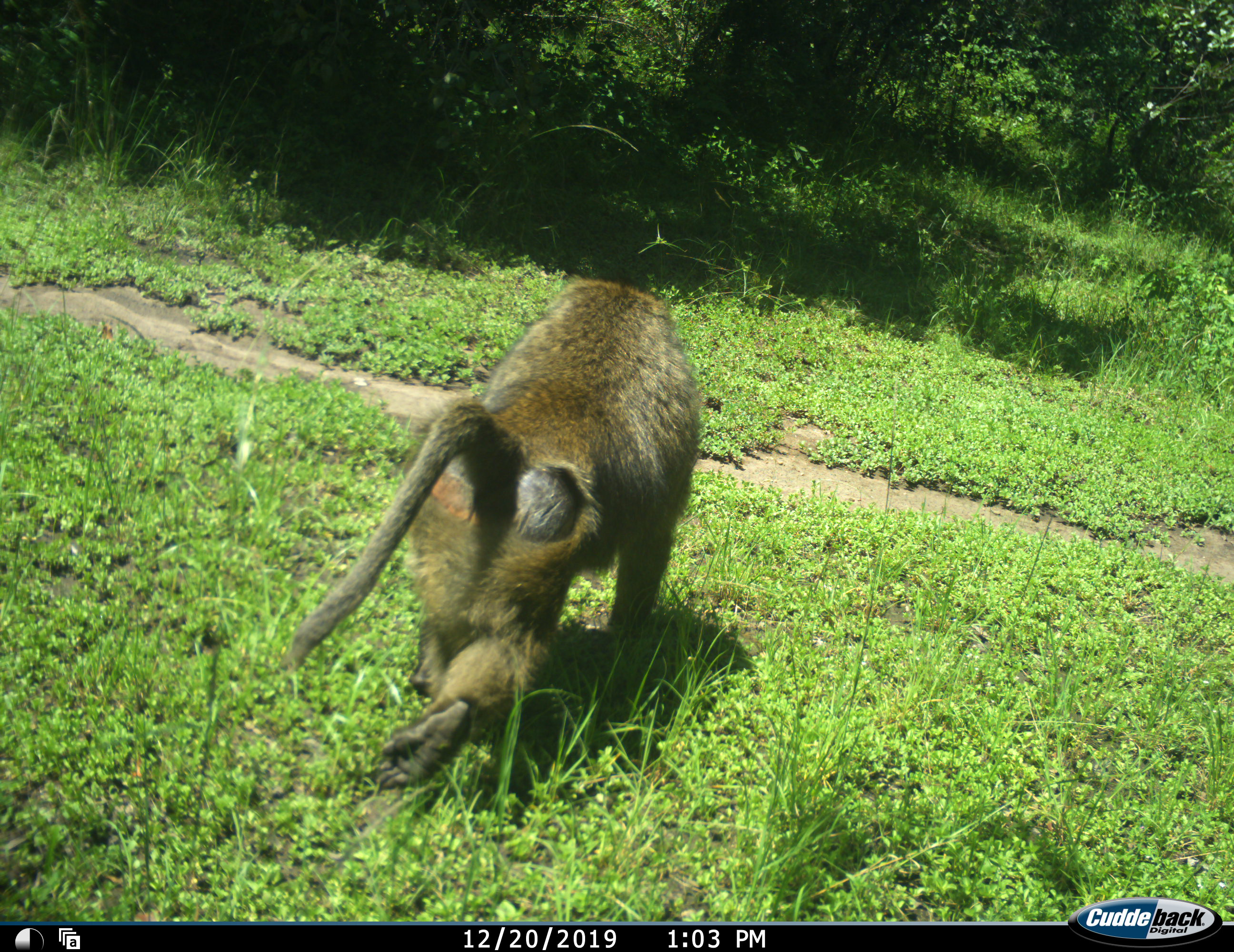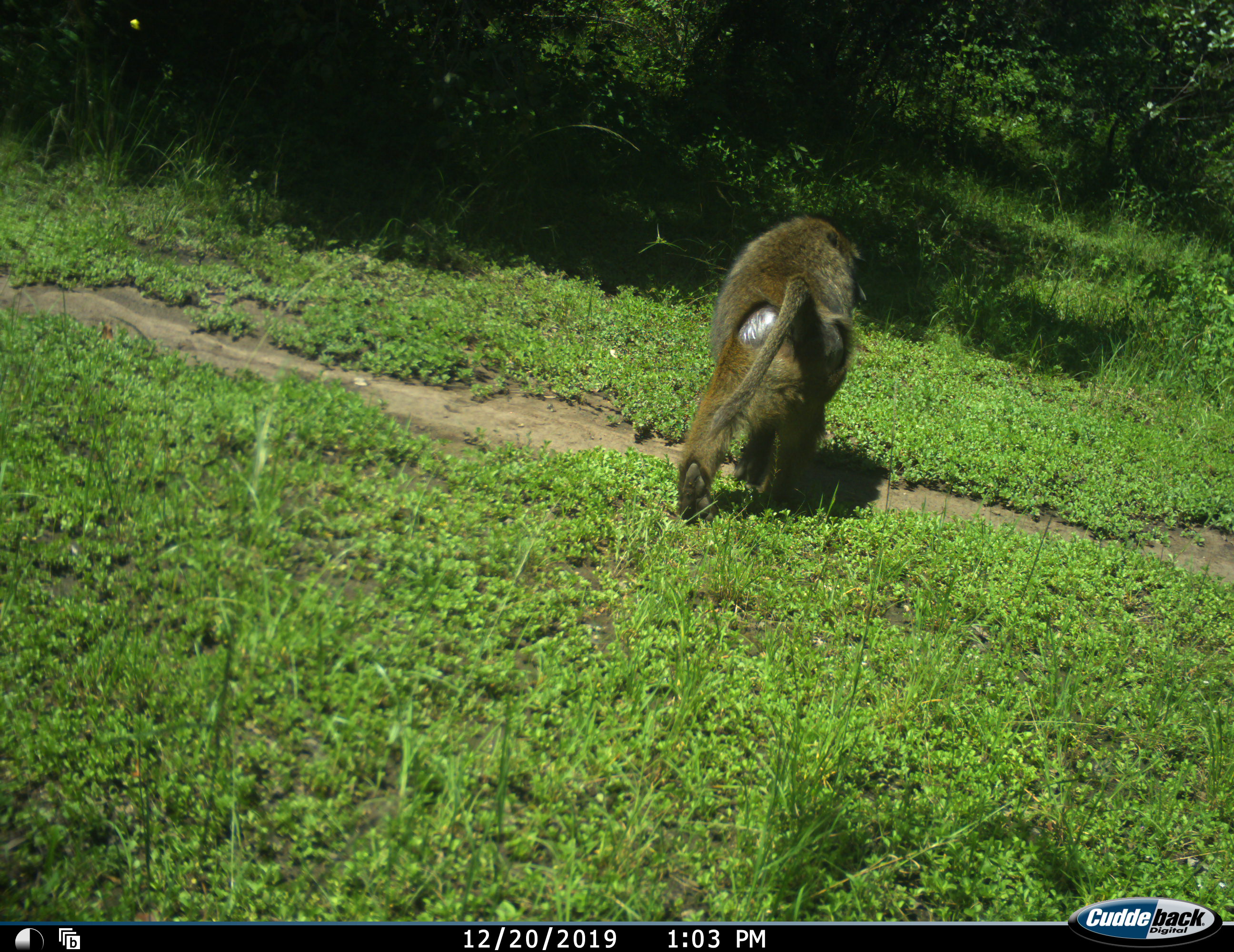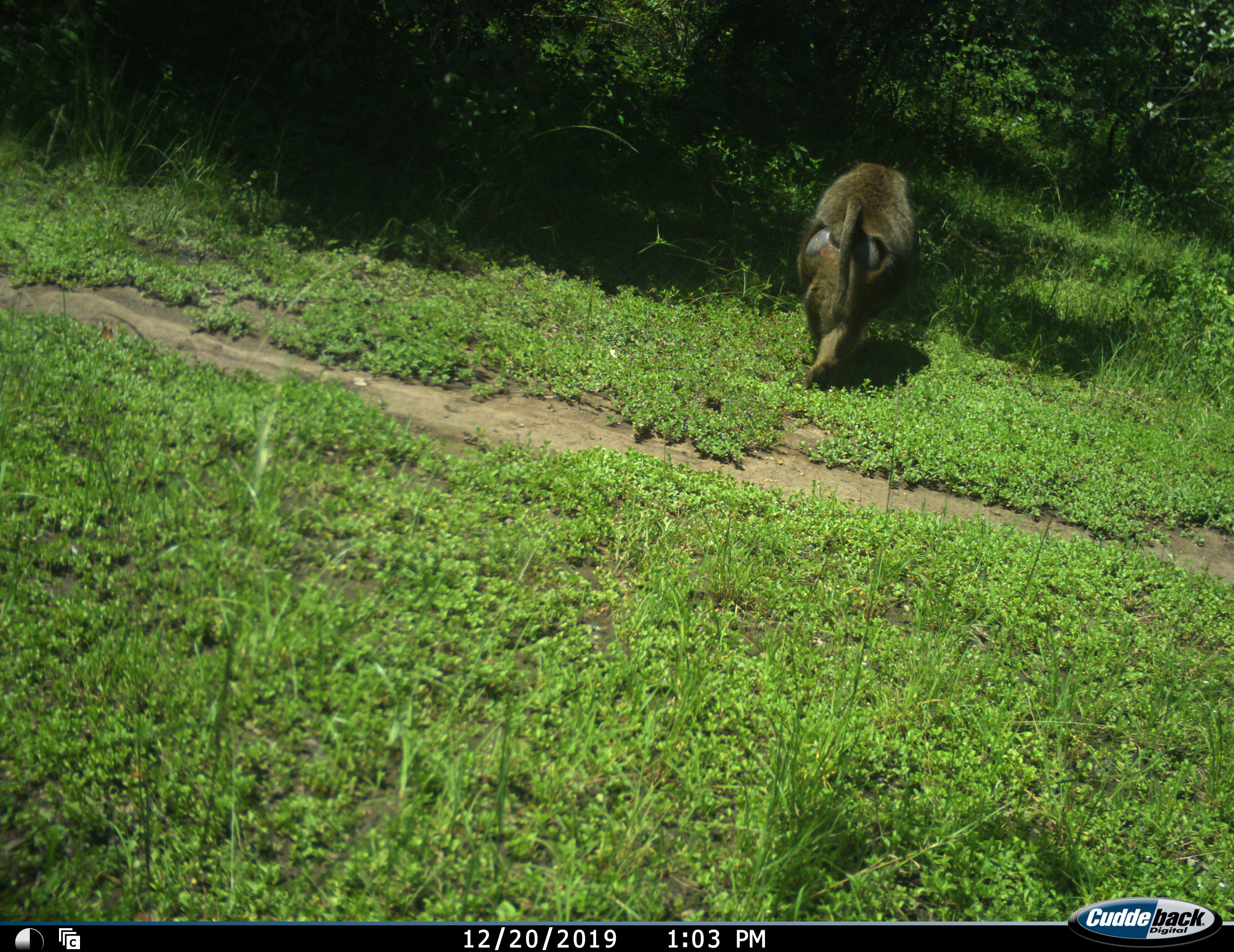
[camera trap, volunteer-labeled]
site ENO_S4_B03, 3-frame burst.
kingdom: Animalia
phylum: Chordata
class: Mammalia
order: Primates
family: Cercopithecidae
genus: Papio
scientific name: Papio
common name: baboon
Baboon (Papio), count 1. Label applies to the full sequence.